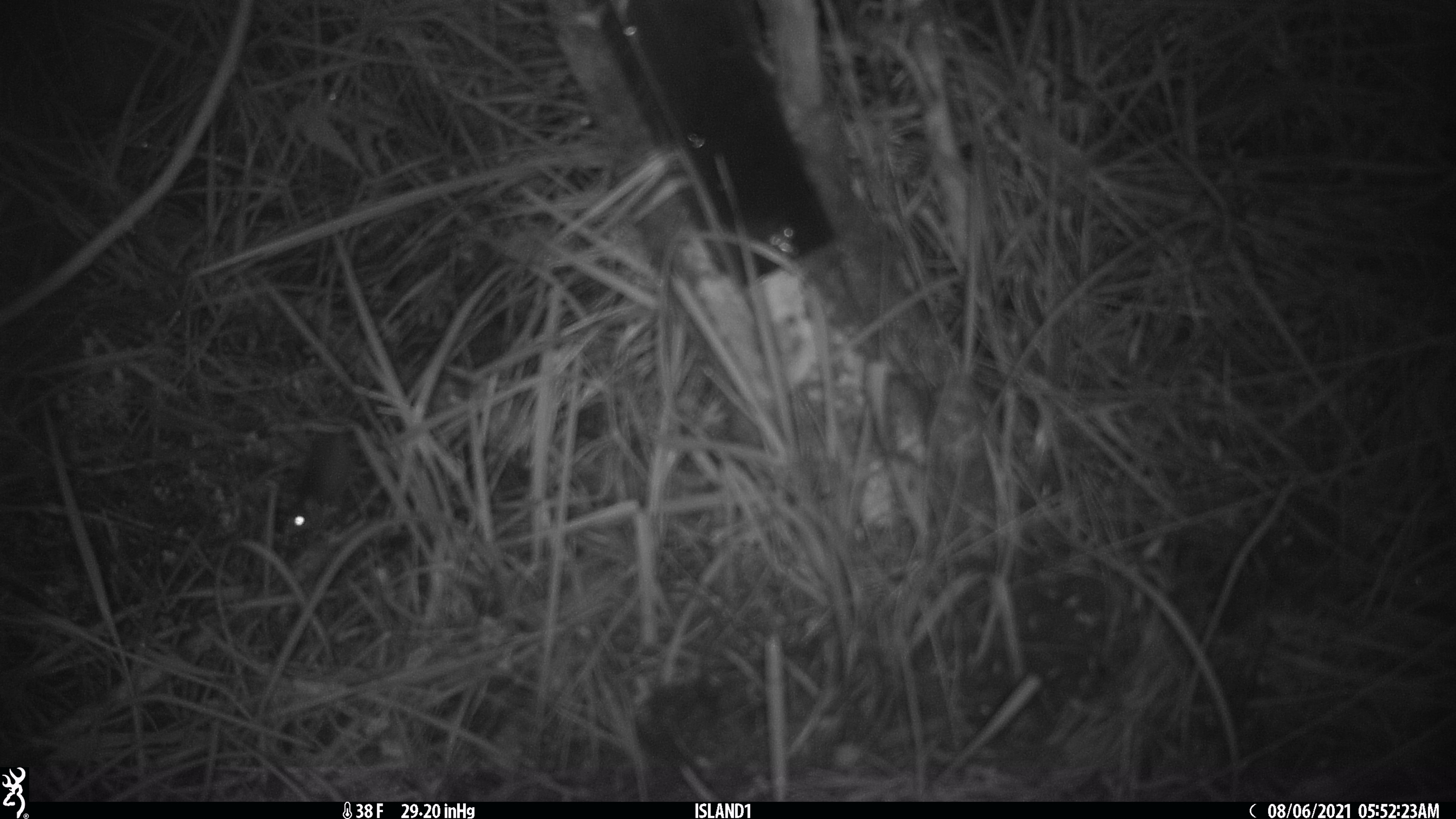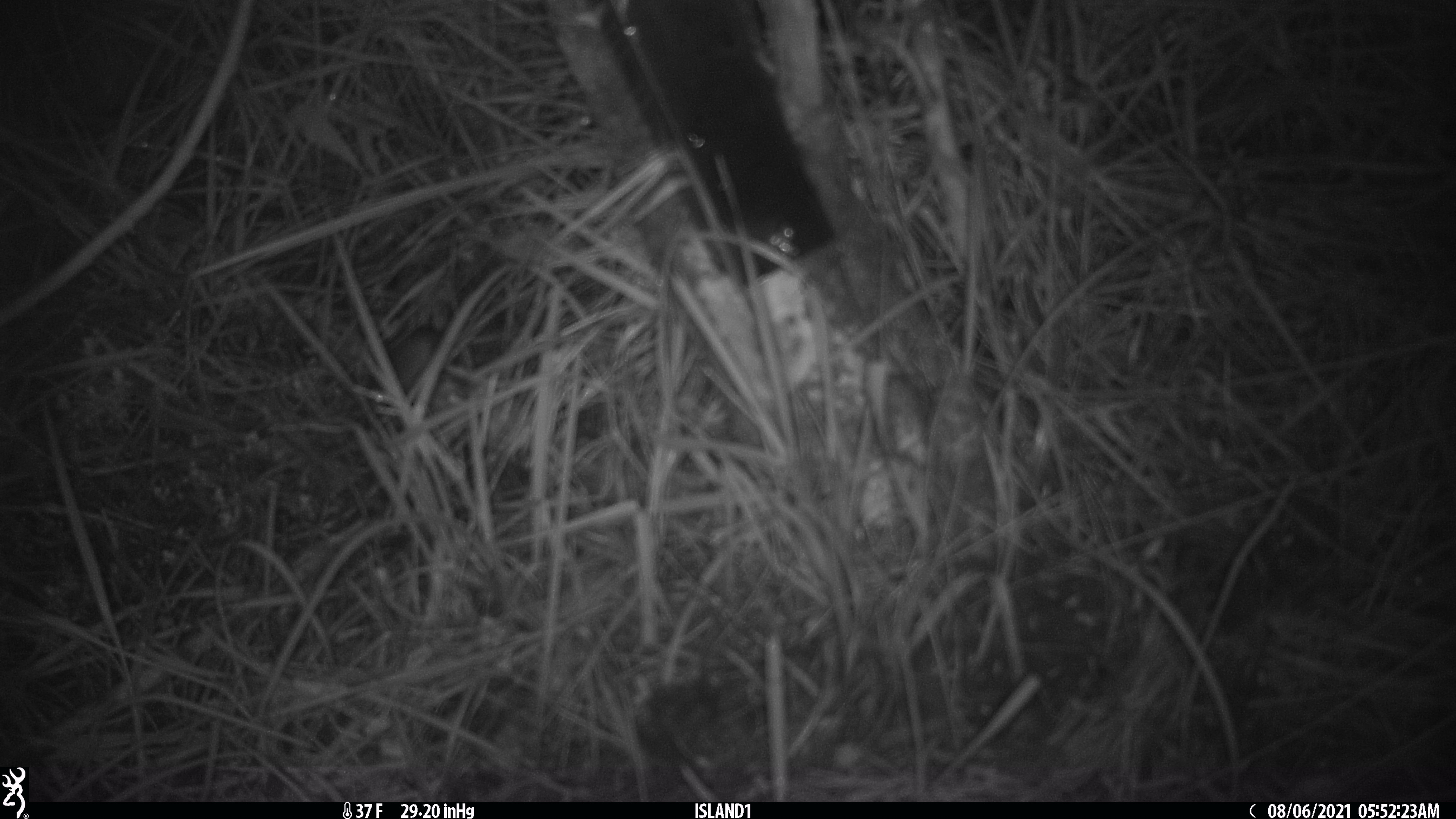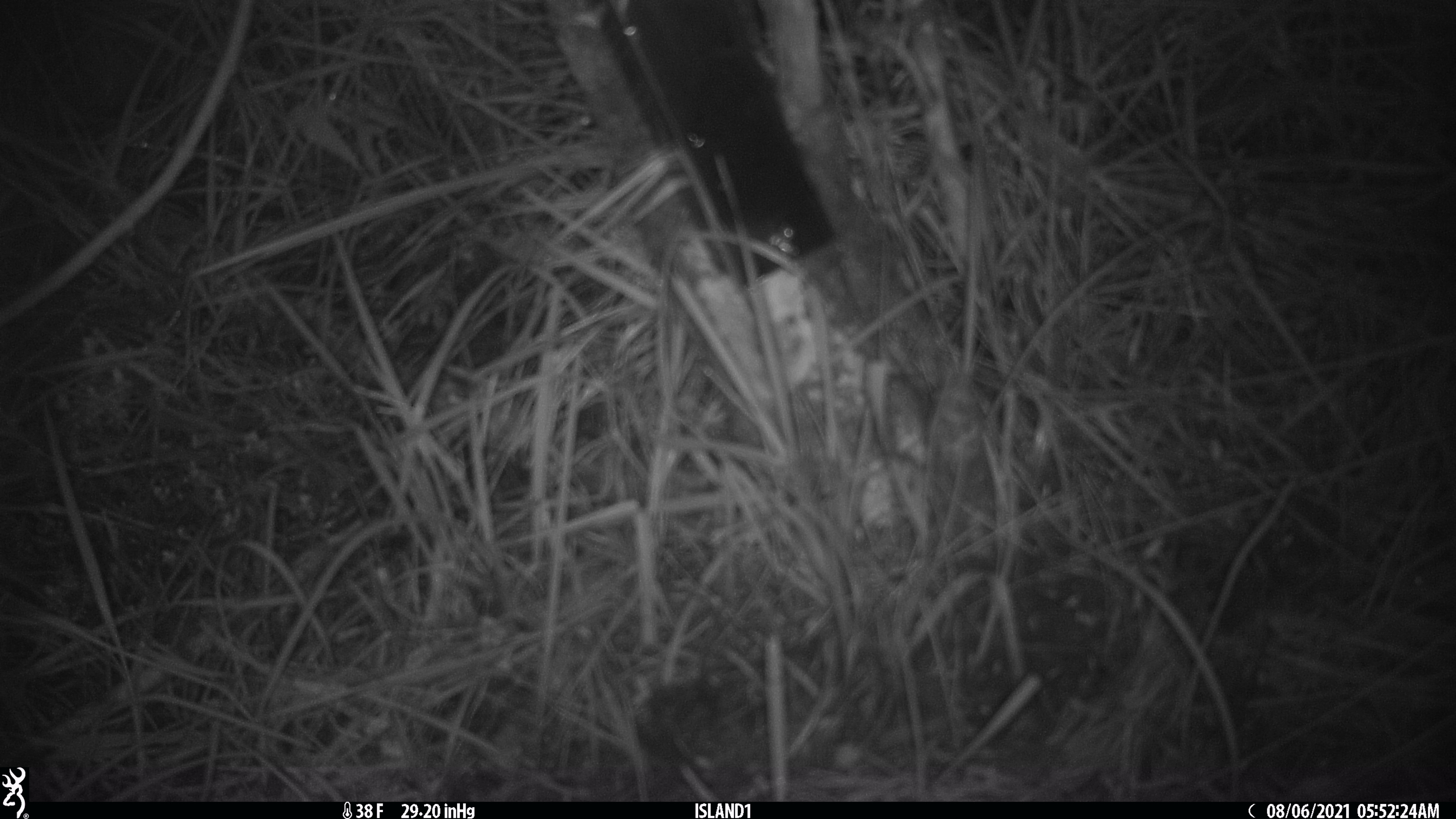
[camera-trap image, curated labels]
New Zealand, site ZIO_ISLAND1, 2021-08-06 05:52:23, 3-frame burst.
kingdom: Animalia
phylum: Chordata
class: Mammalia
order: Rodentia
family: Muridae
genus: Mus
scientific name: Mus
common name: mouse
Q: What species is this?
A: Mouse (Mus).